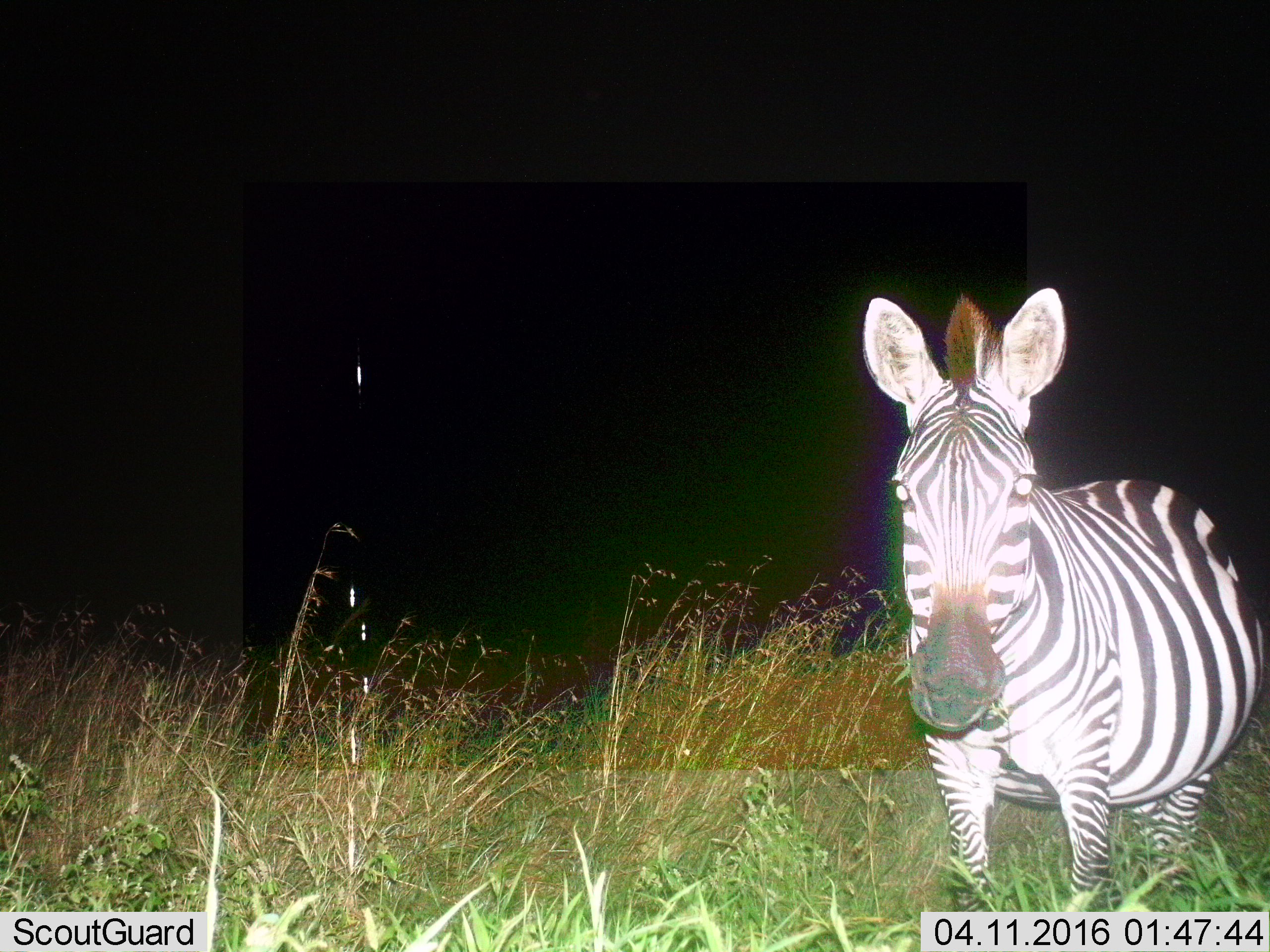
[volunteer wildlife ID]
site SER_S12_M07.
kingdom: Animalia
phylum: Chordata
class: Mammalia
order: Perissodactyla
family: Equidae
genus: Equus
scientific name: Equus quagga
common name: plains zebra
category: zebraplains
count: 1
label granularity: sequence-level